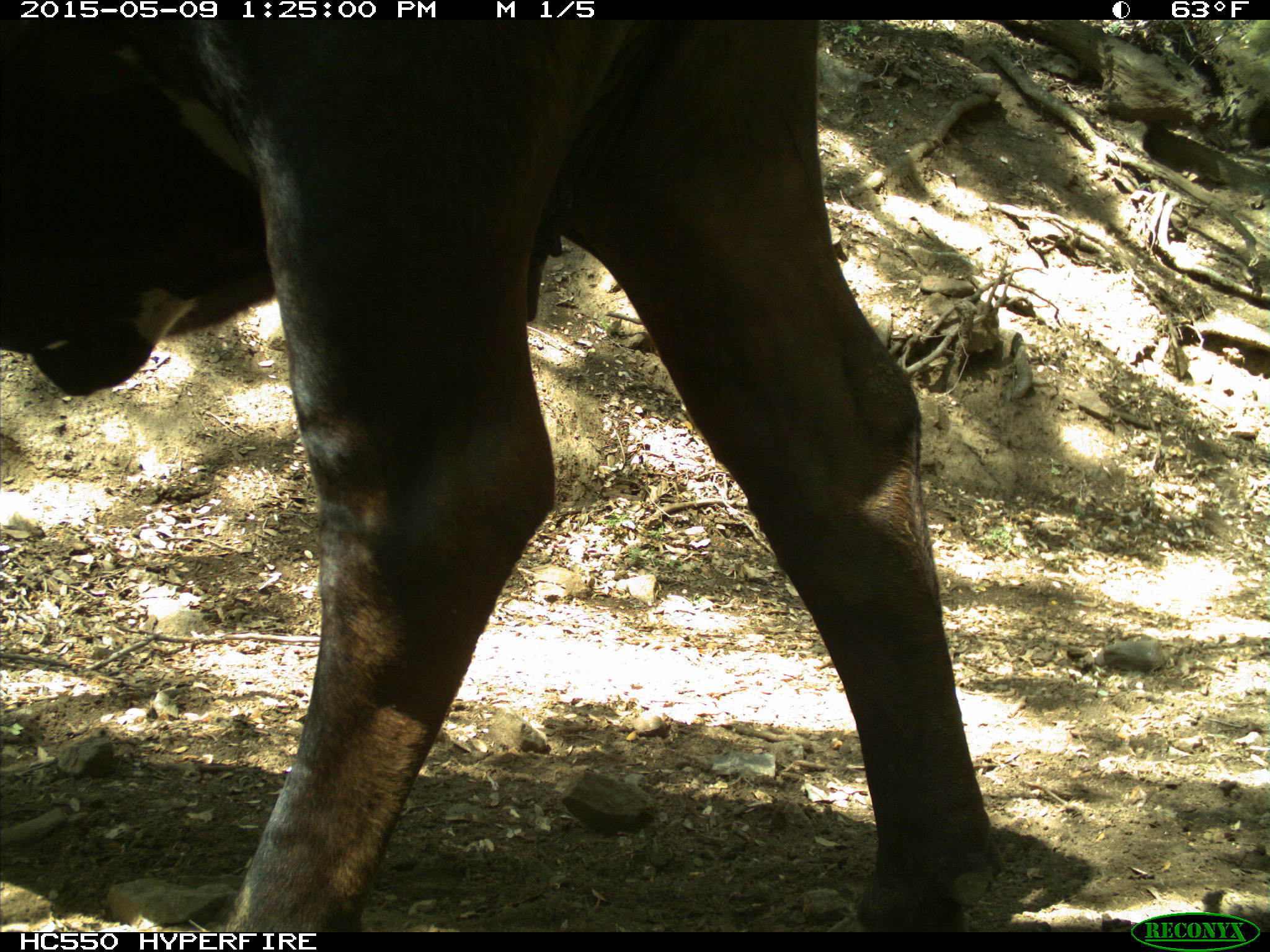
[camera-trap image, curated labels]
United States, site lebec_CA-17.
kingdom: Animalia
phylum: Chordata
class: Mammalia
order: Artiodactyla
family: Bovidae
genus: Bos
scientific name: Bos taurus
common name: domestic cow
Bos taurus (domestic cow).